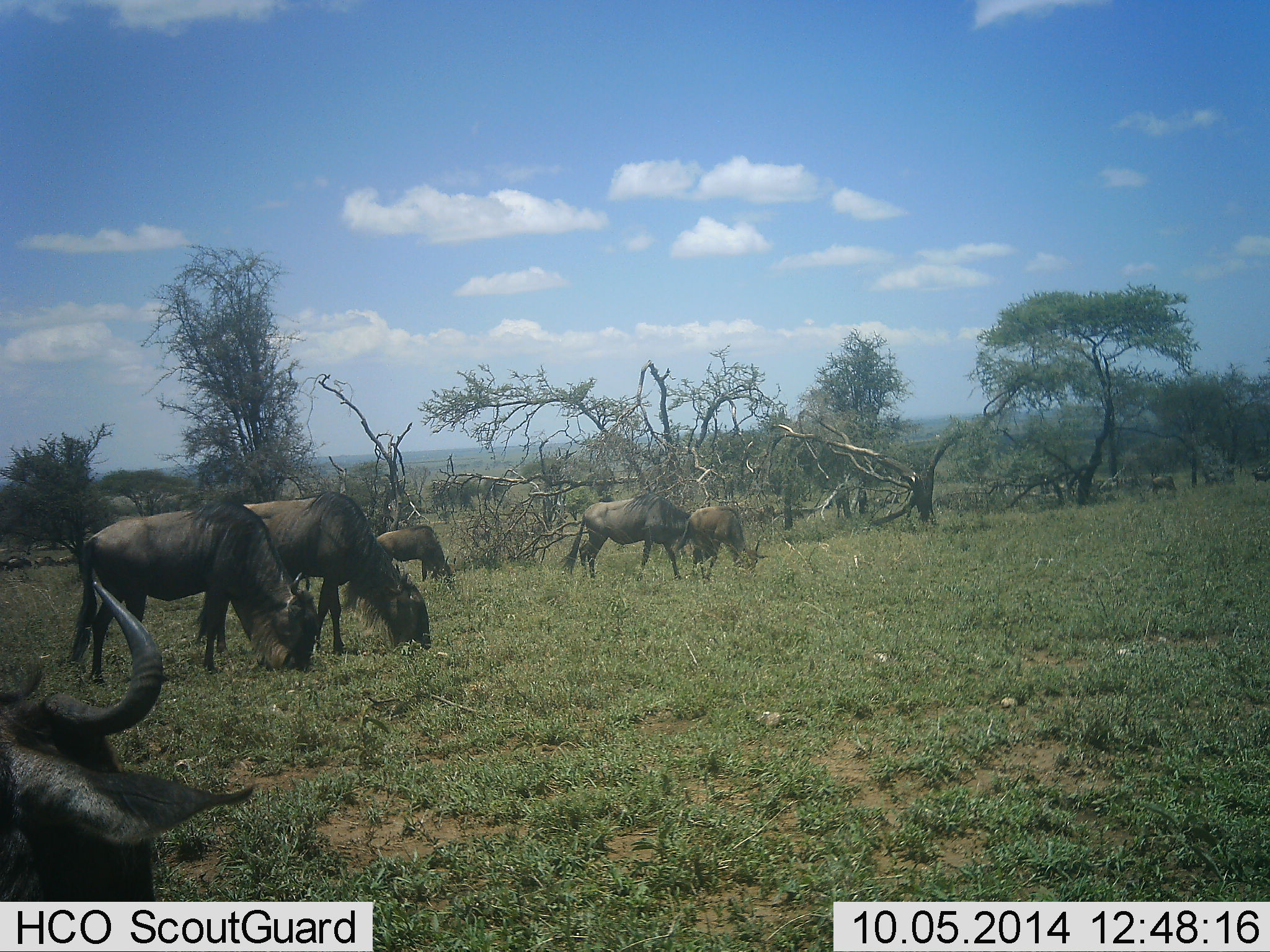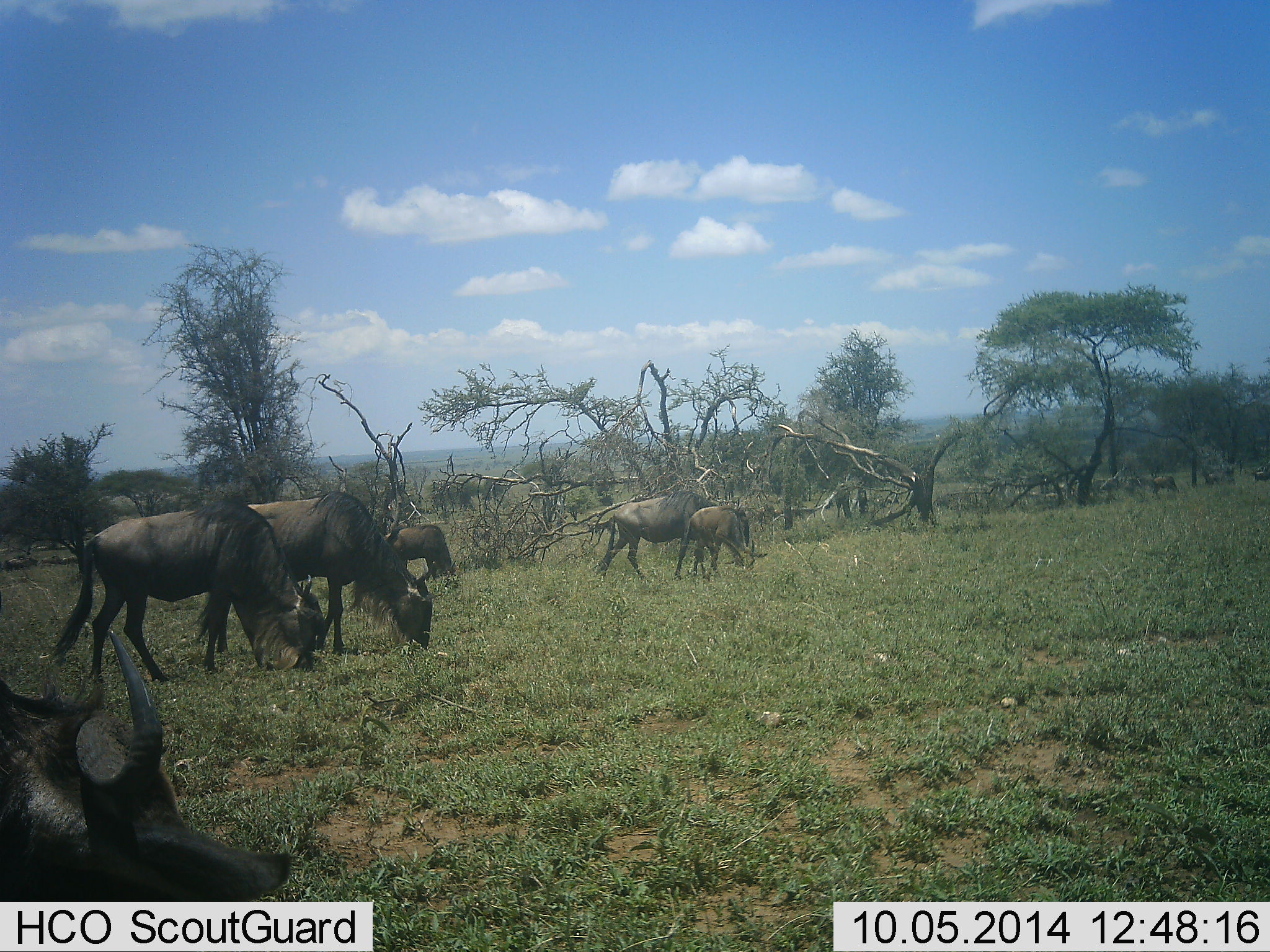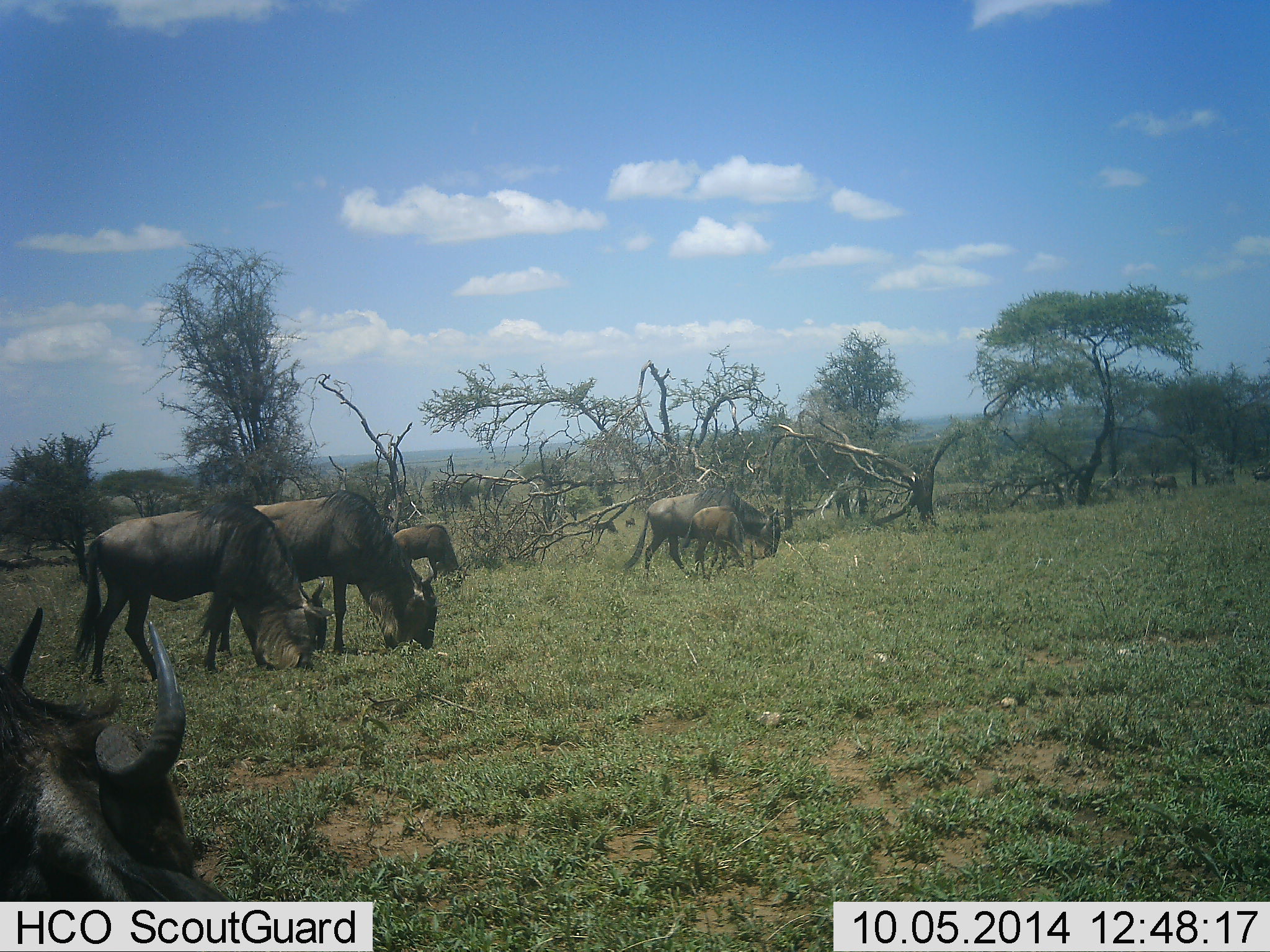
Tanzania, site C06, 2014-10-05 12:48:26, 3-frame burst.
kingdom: Animalia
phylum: Chordata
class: Mammalia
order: Artiodactyla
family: Bovidae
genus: Connochaetes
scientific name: Connochaetes taurinus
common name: blue wildebeest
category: wildebeest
Wildebeest (blue wildebeest) (Connochaetes taurinus), count 9. Behavior (volunteer vote fractions): standing 9%, resting 0%, moving 27%, interacting 0%. Young present (vote fraction): 45%. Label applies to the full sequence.